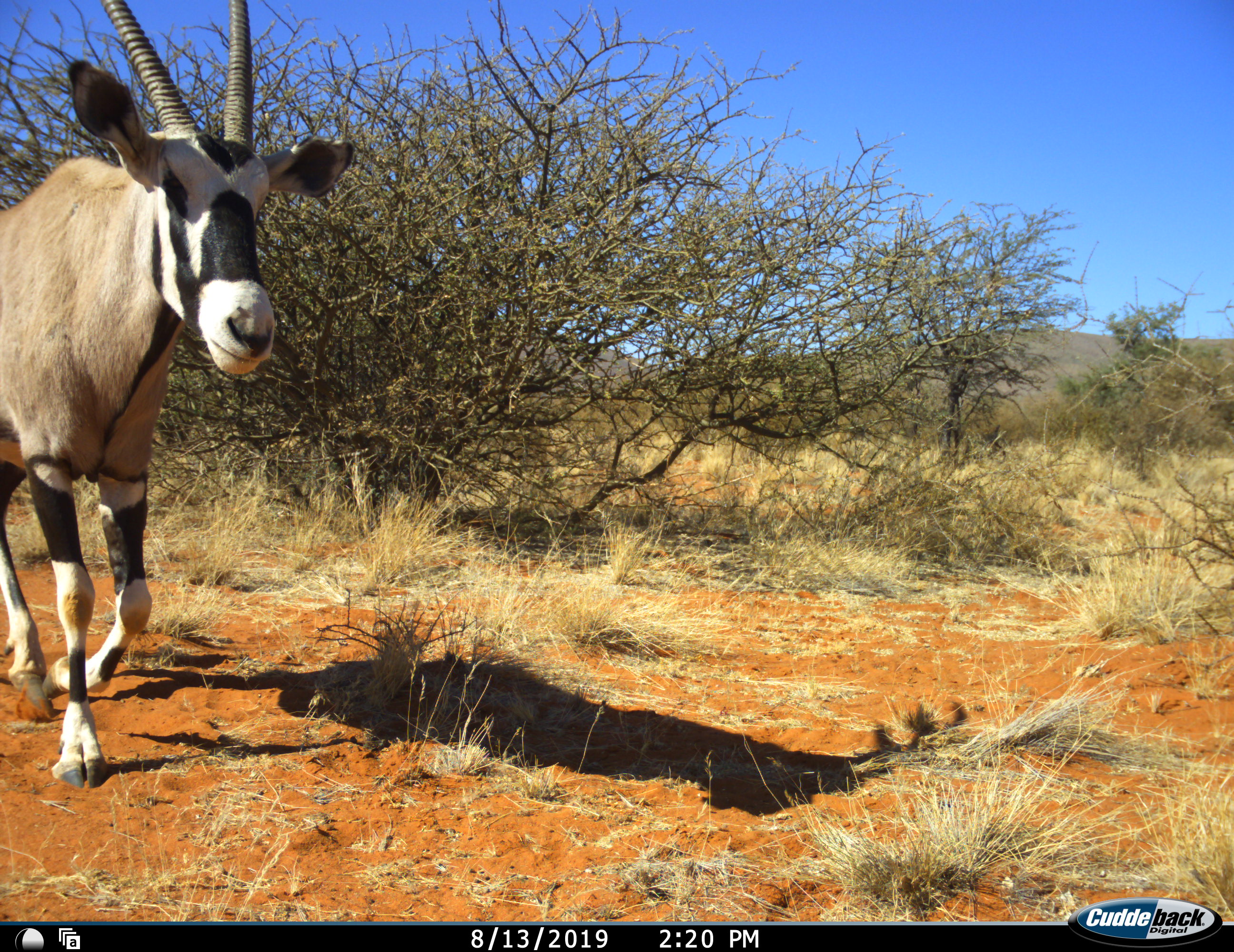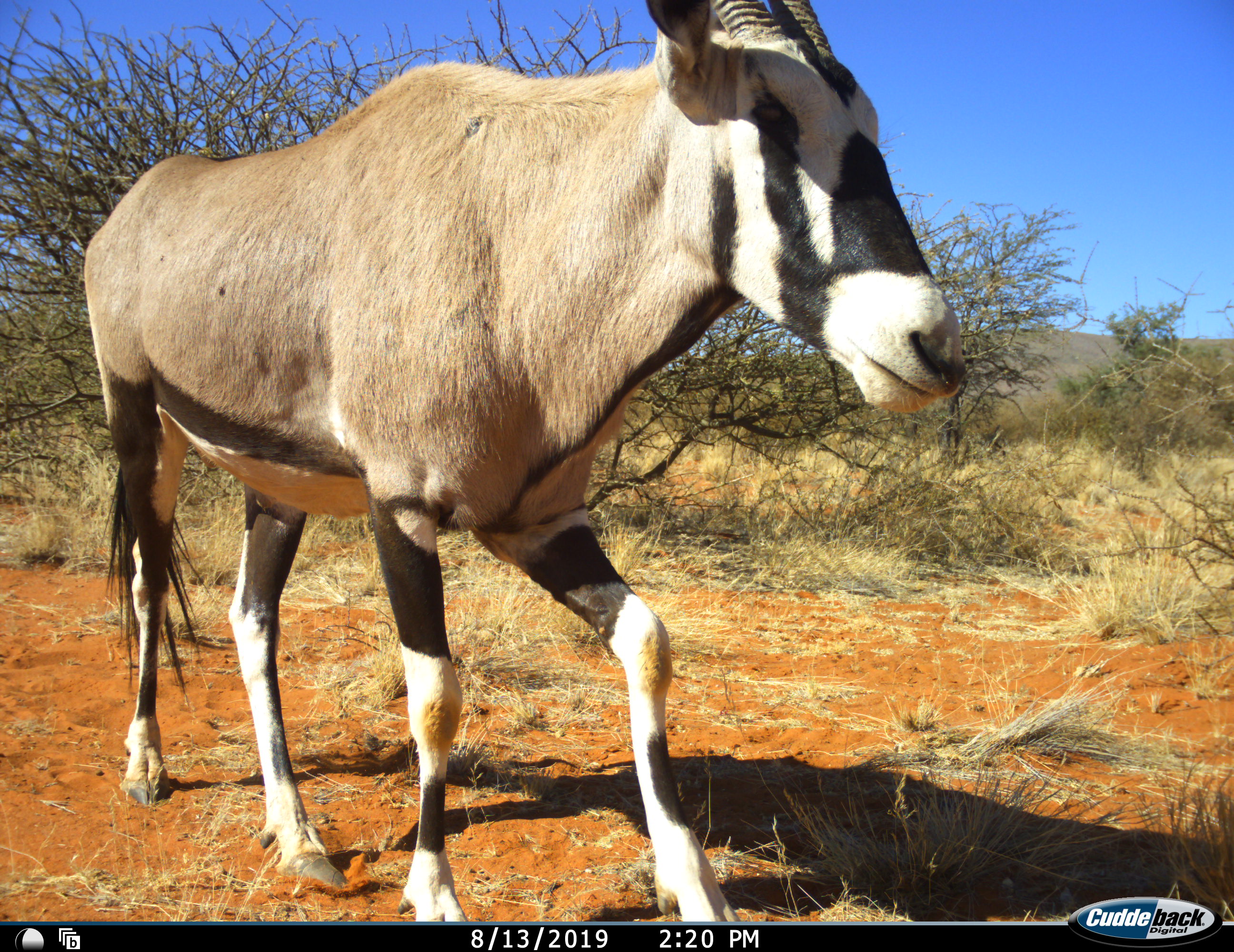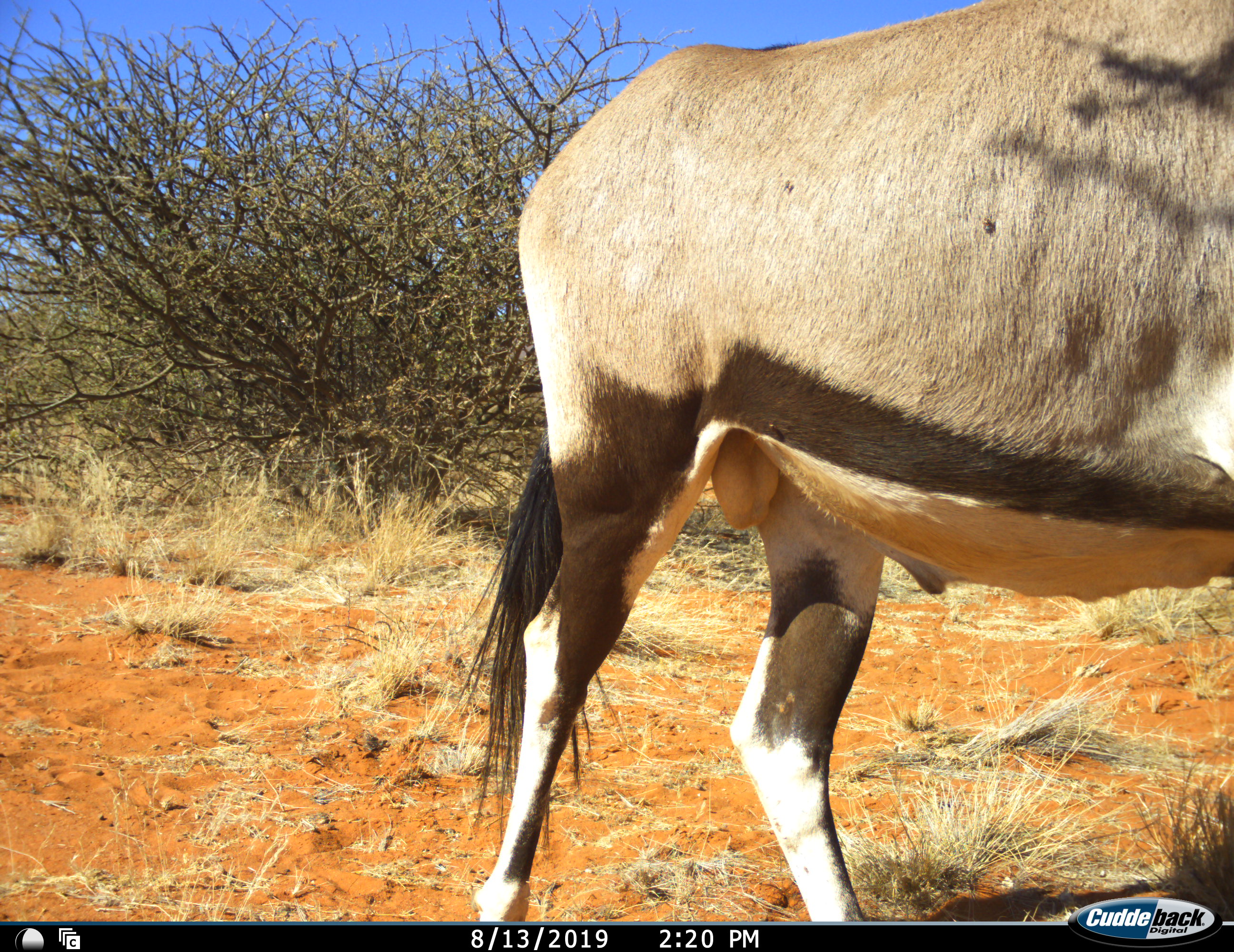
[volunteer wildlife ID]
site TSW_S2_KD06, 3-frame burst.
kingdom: Animalia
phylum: Chordata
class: Mammalia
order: Artiodactyla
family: Bovidae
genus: Oryx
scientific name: Oryx gazella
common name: gemsbok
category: oryx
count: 1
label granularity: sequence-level